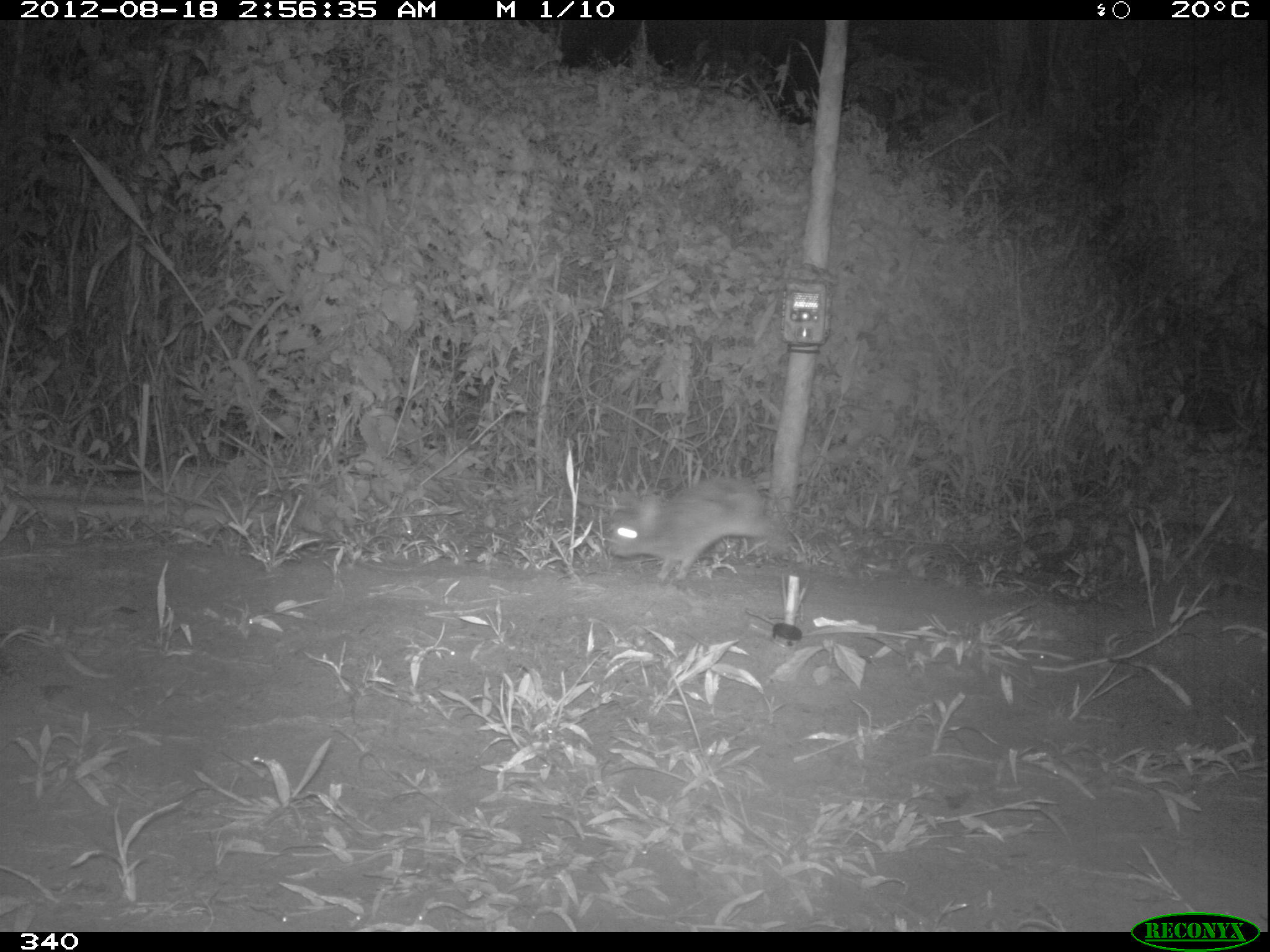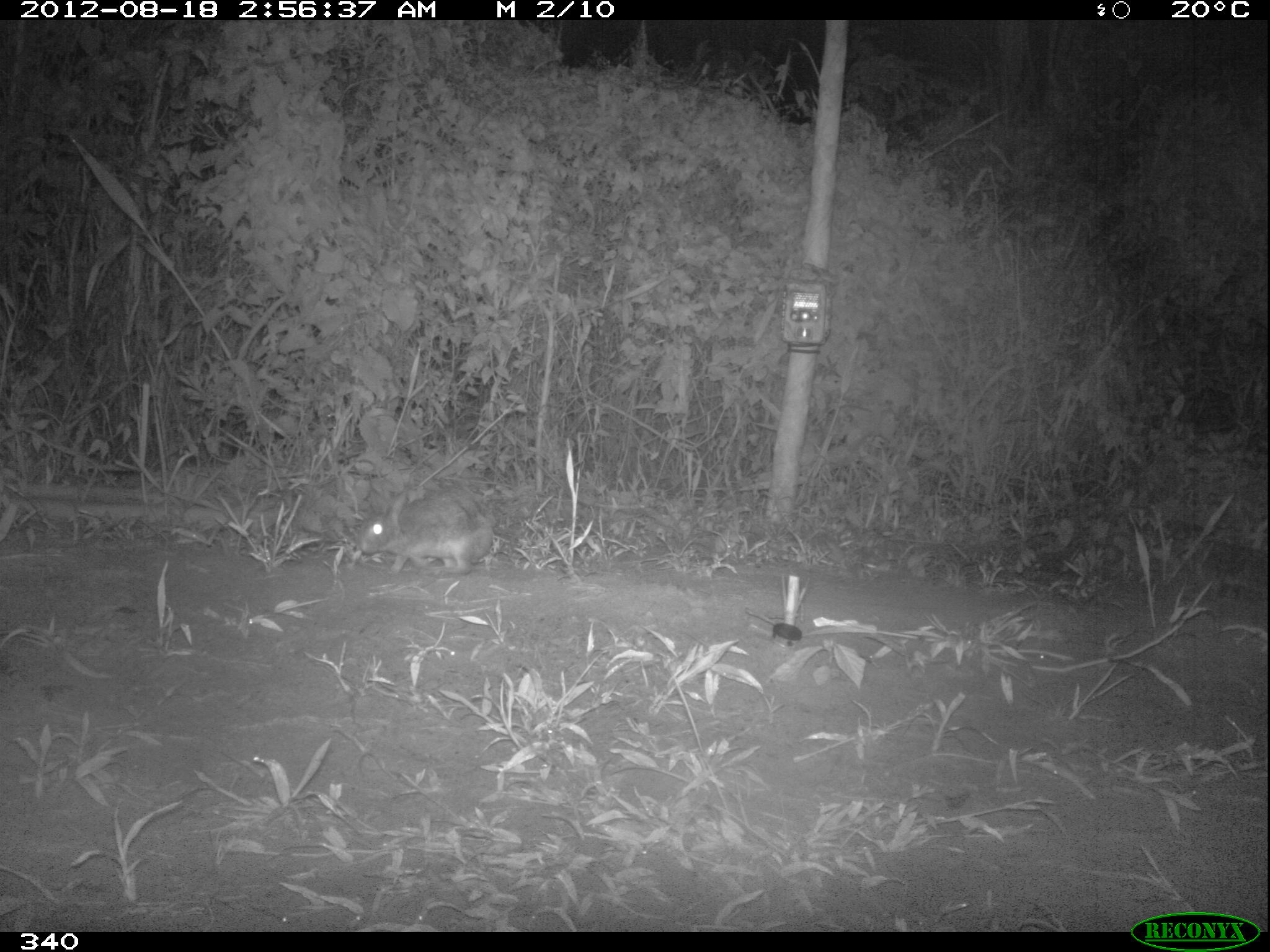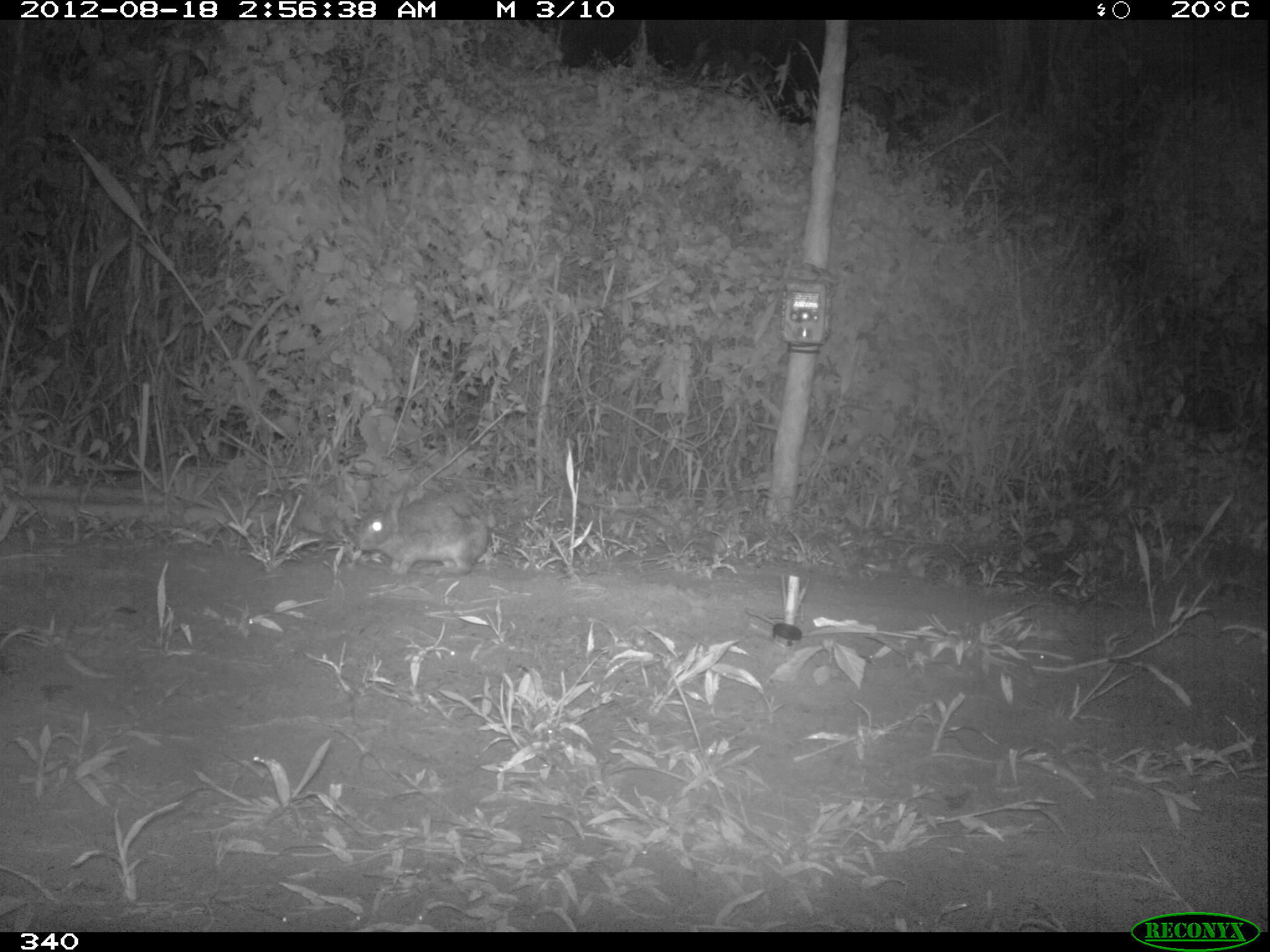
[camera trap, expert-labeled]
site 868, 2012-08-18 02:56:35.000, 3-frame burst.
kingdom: Animalia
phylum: Chordata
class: Mammalia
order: Lagomorpha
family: Leporidae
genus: Sylvilagus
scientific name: Sylvilagus brasiliensis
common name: tapeti